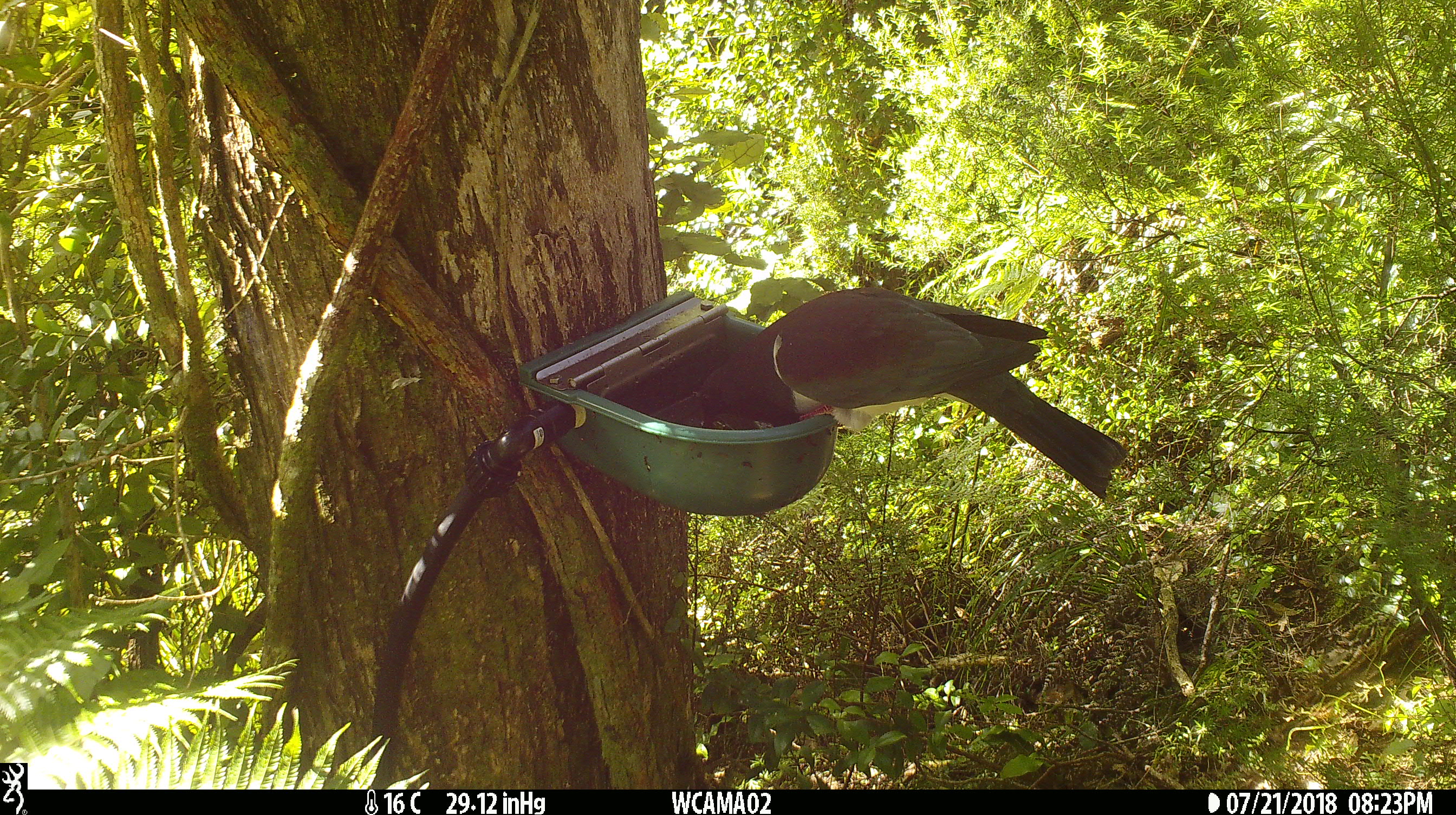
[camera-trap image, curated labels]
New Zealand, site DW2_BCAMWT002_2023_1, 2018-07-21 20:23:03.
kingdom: Animalia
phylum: Chordata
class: Aves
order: Columbiformes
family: Columbidae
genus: Hemiphaga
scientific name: Hemiphaga novaeseelandiae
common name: new zealand pigeon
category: kereru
Kereru (new zealand pigeon) (Hemiphaga novaeseelandiae).